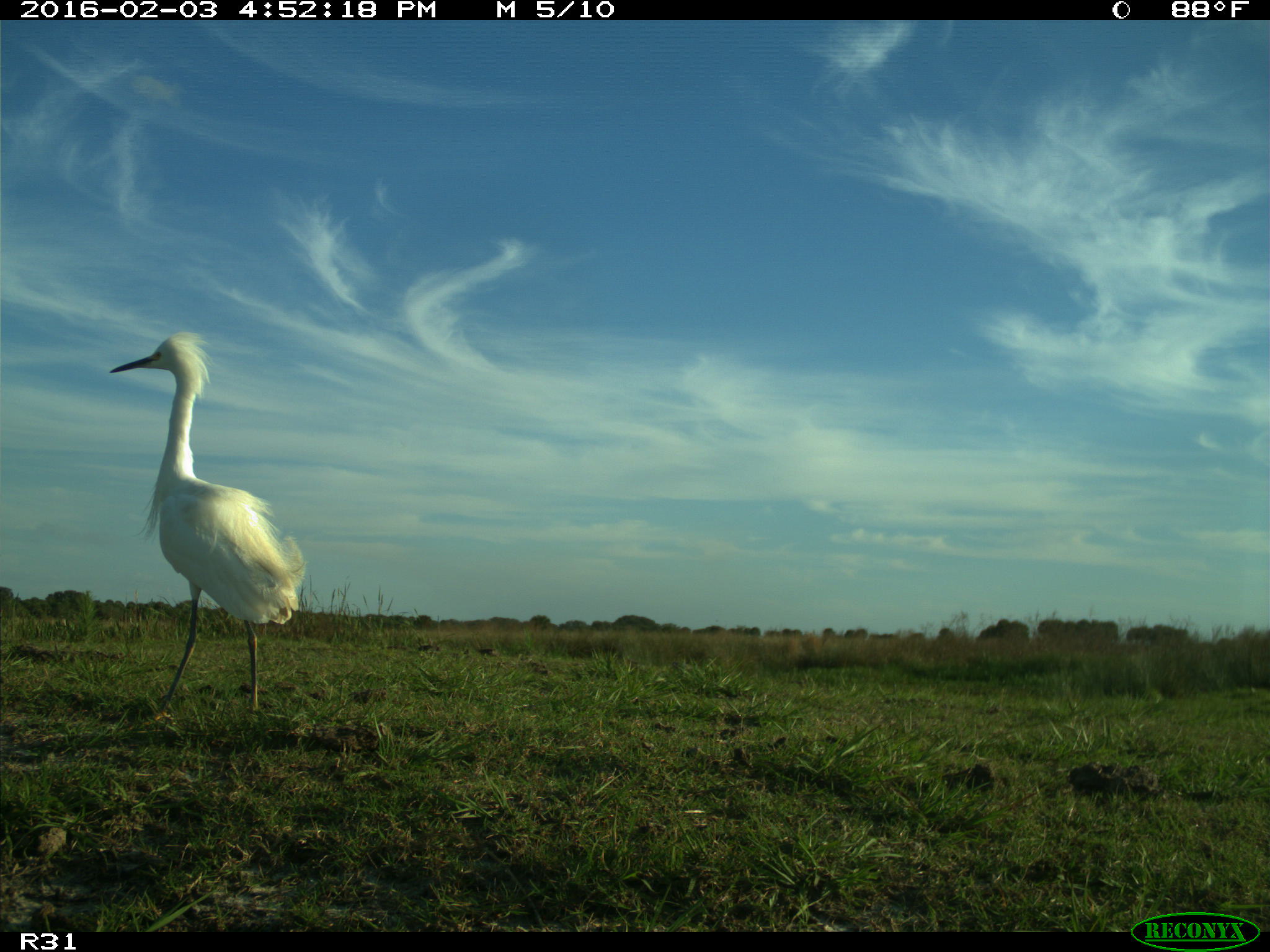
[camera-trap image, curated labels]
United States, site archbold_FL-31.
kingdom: Animalia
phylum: Chordata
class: Aves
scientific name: Aves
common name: birds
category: unidentified bird